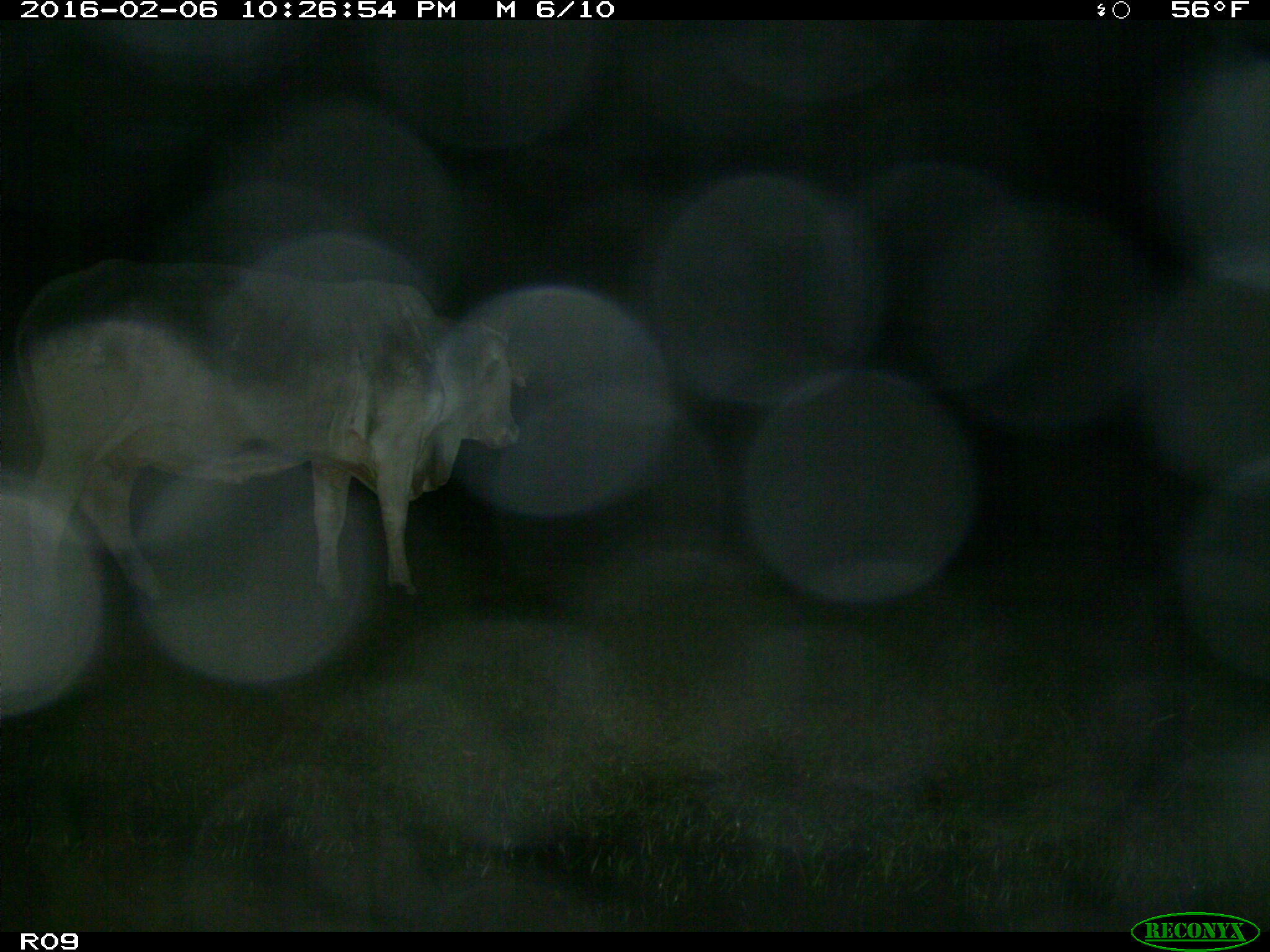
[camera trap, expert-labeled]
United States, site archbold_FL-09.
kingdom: Animalia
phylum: Chordata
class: Mammalia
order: Artiodactyla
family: Bovidae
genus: Bos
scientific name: Bos taurus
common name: domestic cow